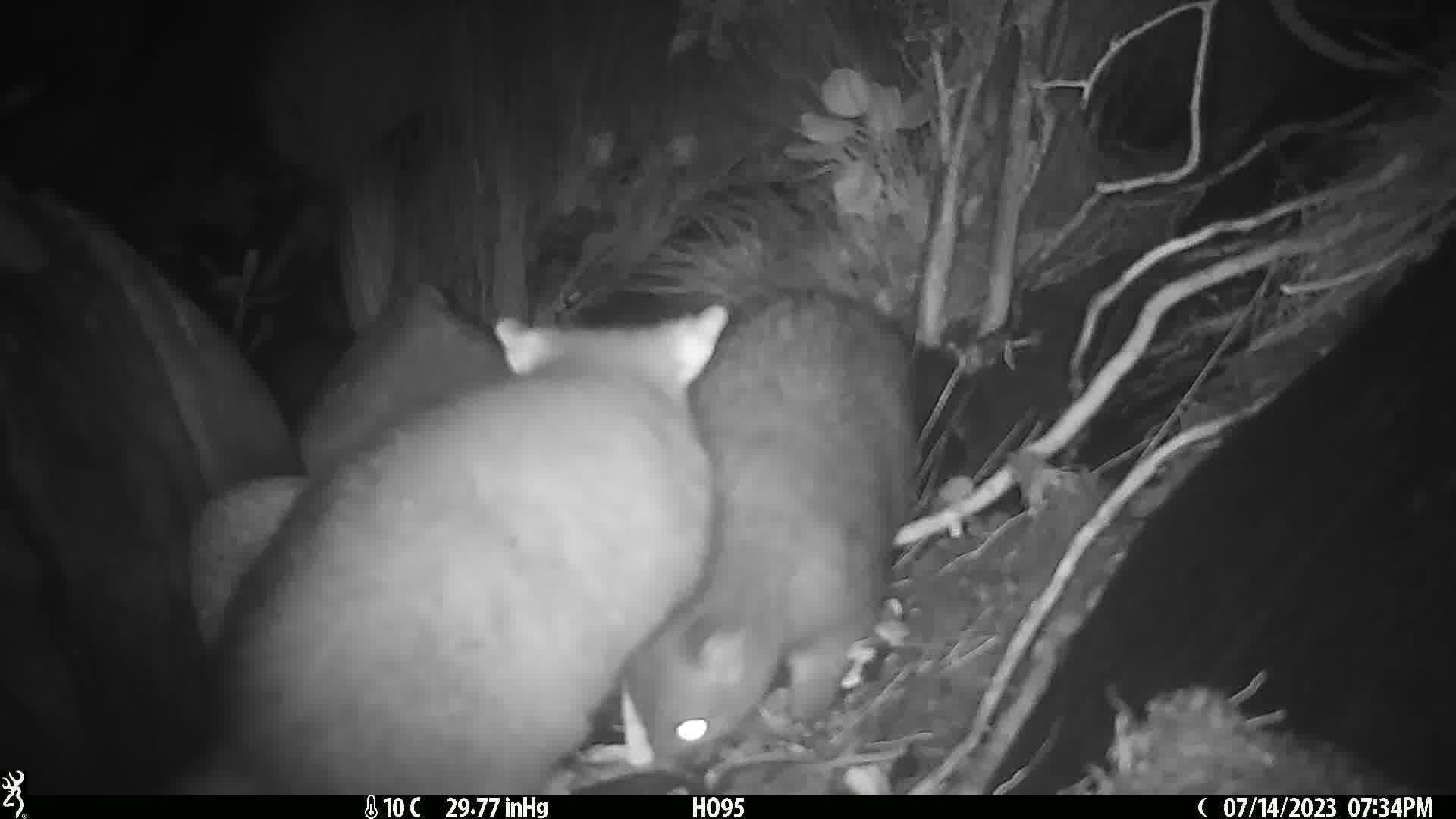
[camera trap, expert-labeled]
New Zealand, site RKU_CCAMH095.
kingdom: Animalia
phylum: Chordata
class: Mammalia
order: Diprotodontia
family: Phalangeridae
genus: Trichosurus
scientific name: Trichosurus vulpecula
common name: common brushtail possum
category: possum